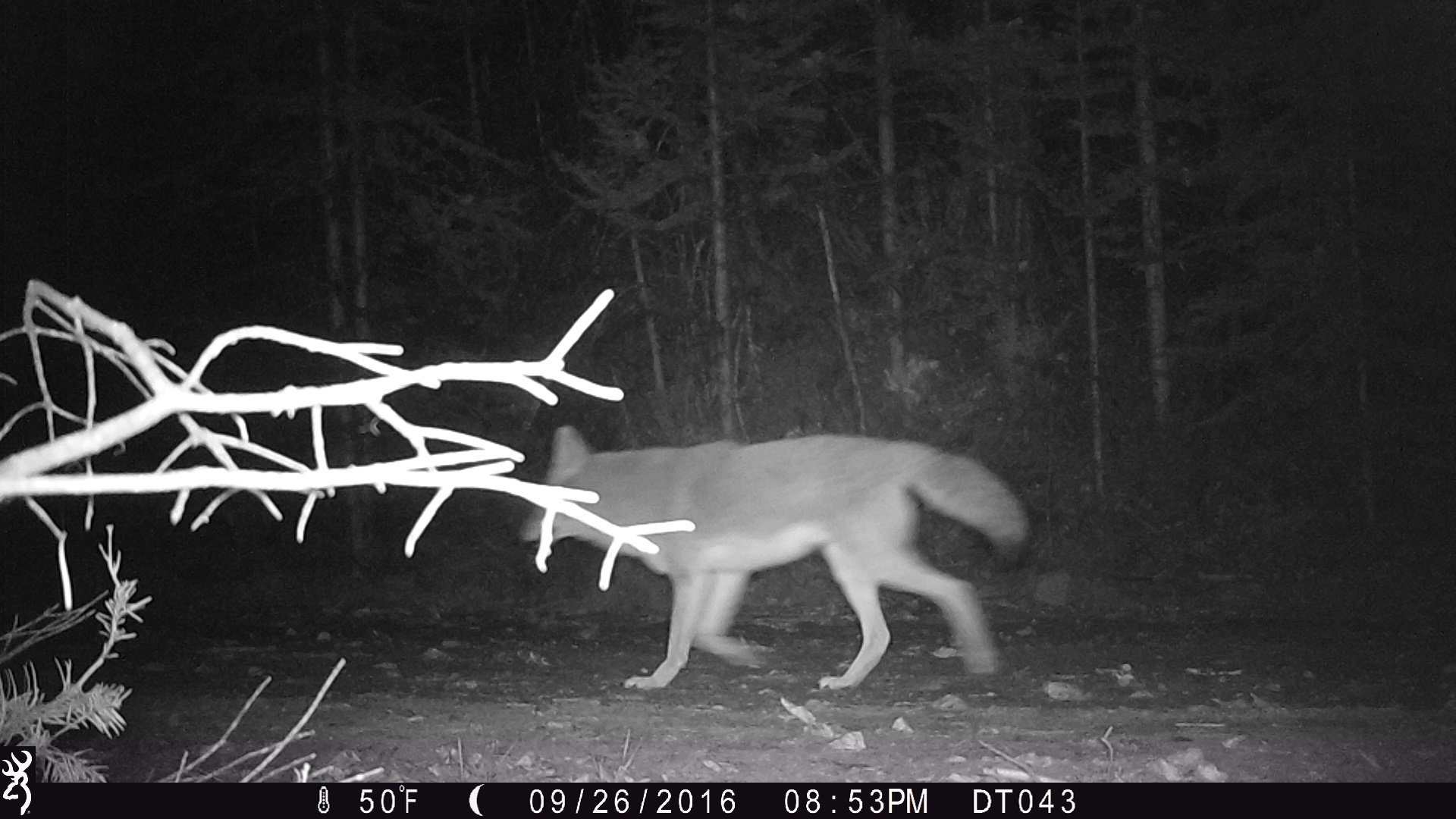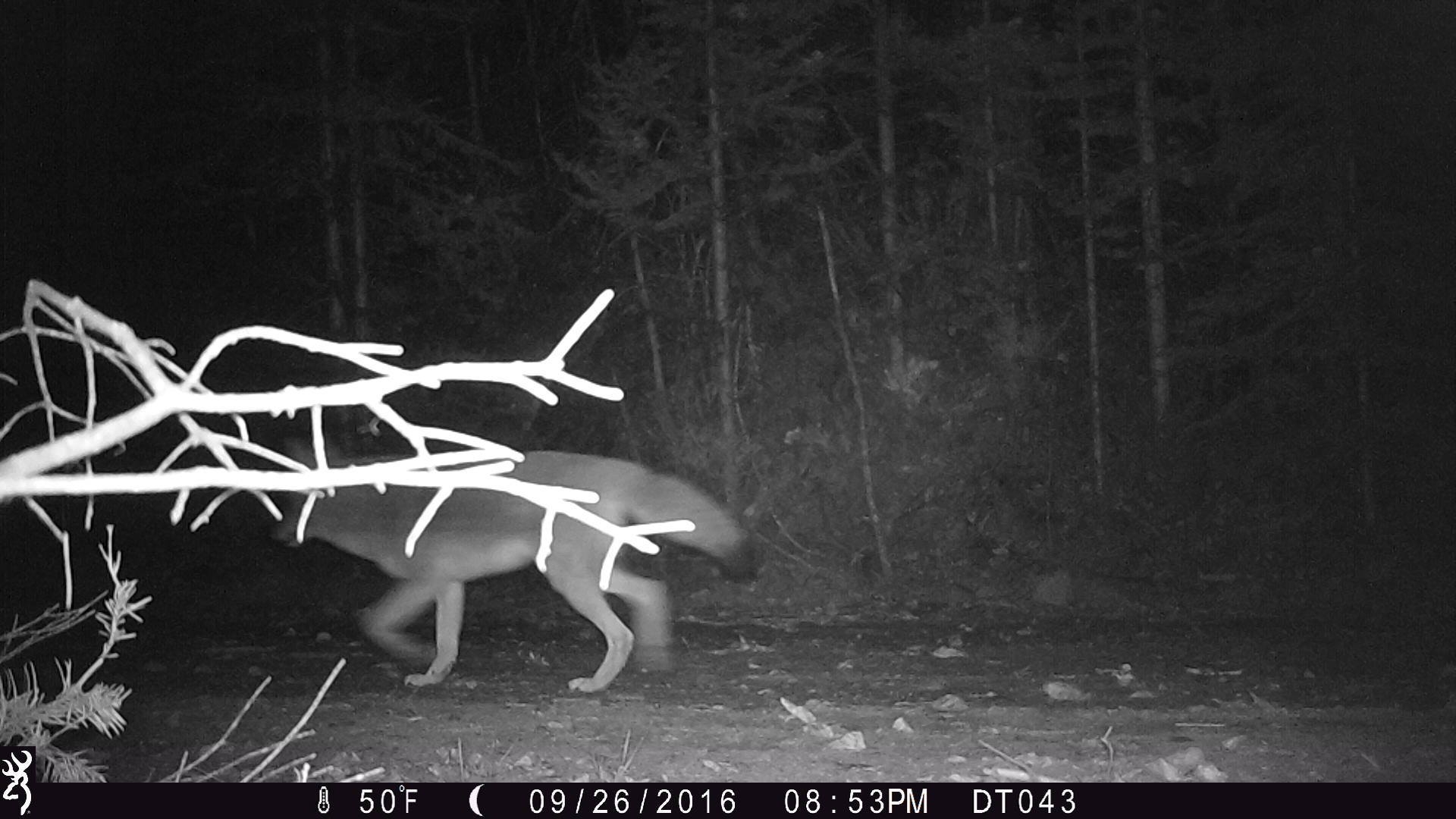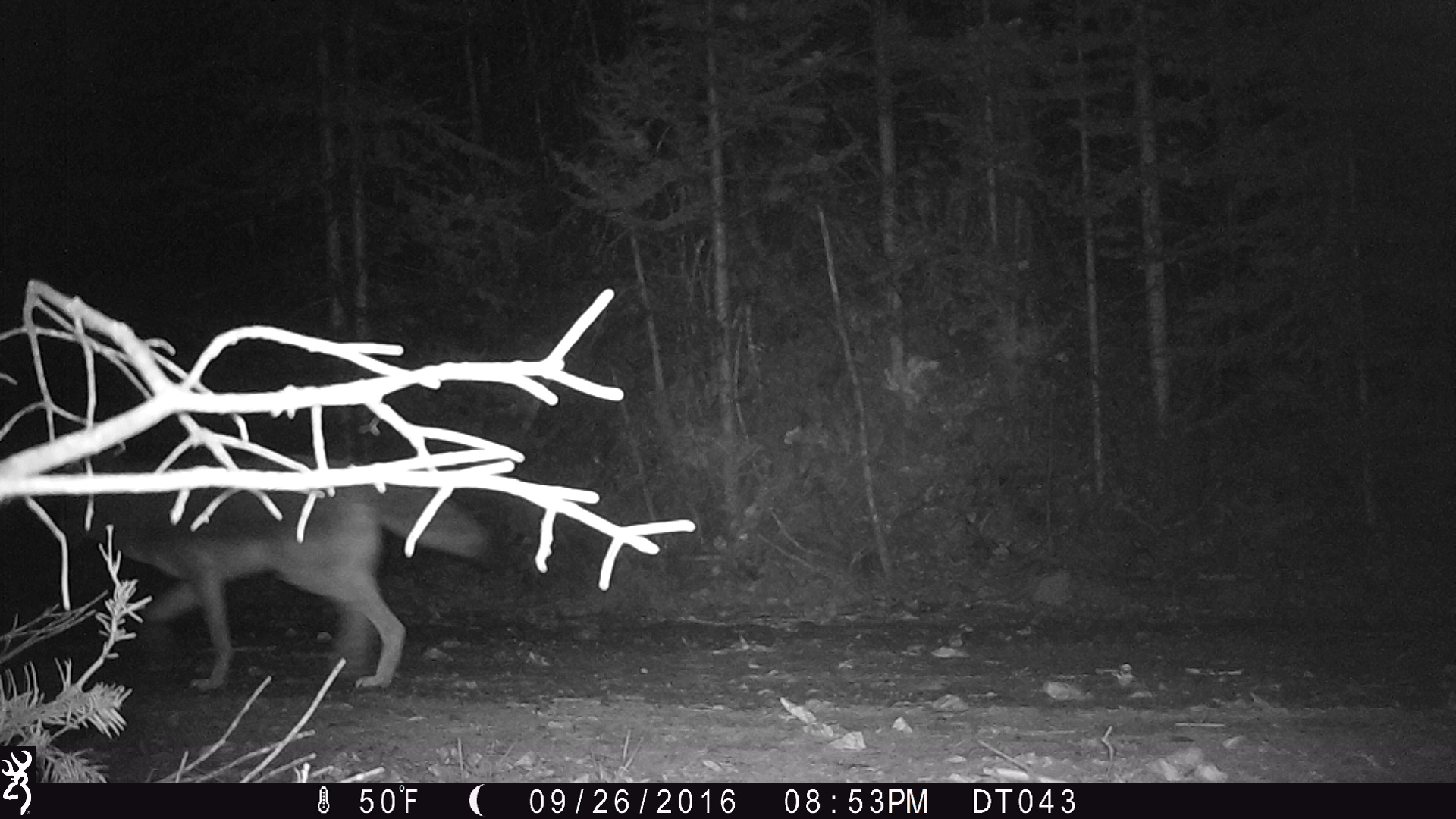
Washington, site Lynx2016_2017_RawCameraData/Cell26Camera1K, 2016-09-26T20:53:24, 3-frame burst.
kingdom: Animalia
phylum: Chordata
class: Mammalia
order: Carnivora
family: Canidae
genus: Canis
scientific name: Canis latrans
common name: coyote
Canis latrans (coyote). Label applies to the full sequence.